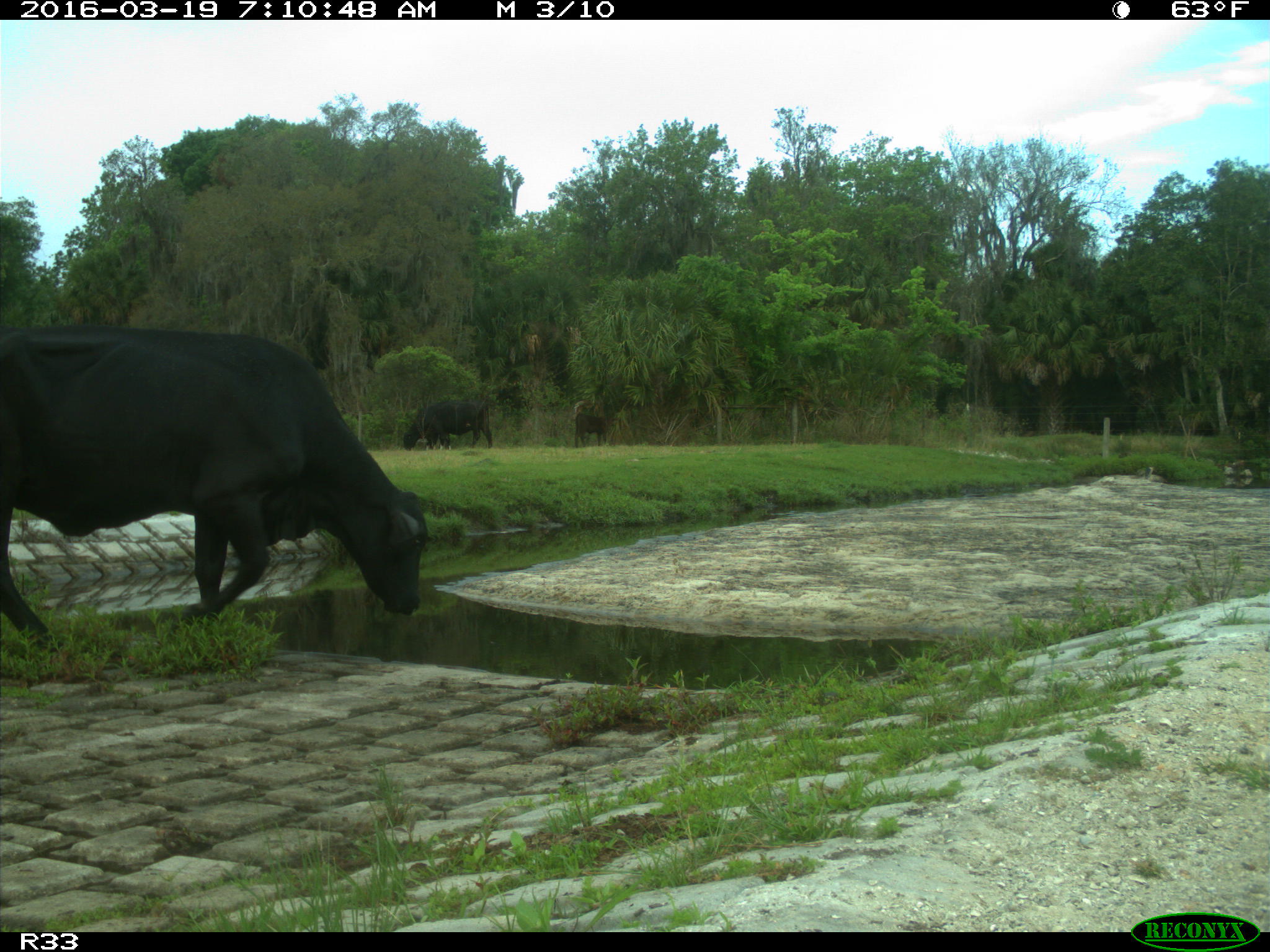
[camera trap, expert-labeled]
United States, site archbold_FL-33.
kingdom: Animalia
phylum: Chordata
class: Mammalia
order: Artiodactyla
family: Bovidae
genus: Bos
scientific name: Bos taurus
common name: domestic cow